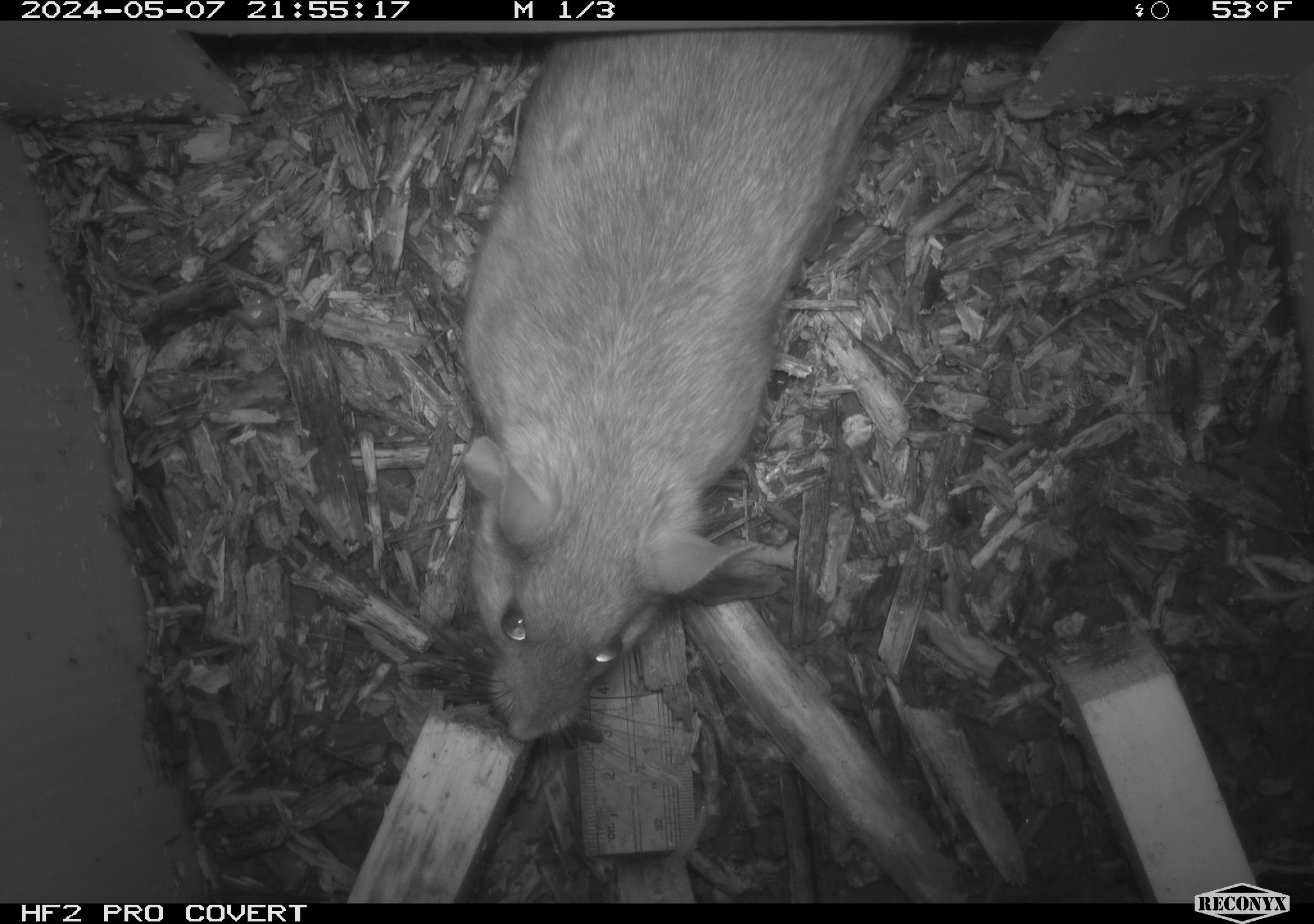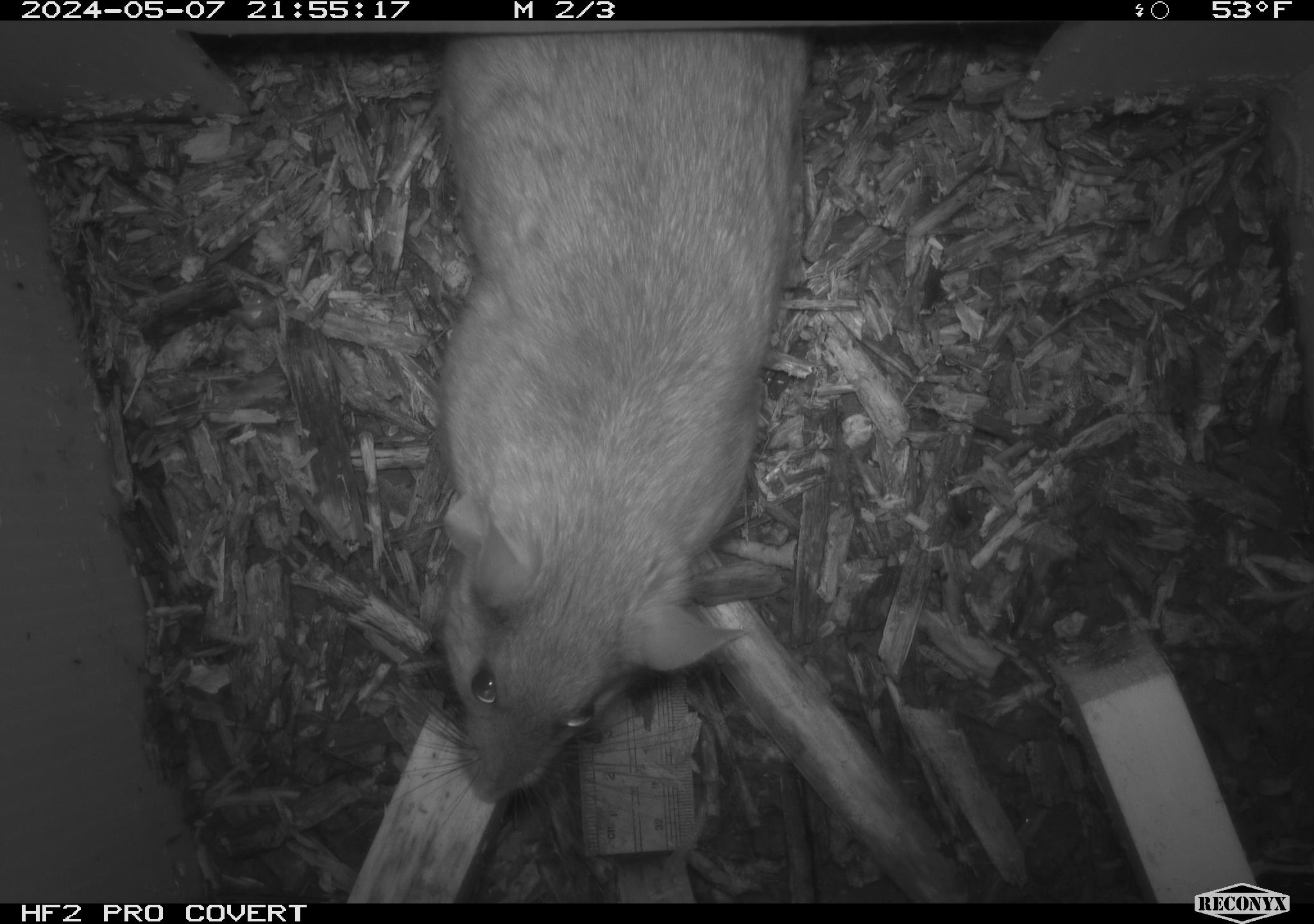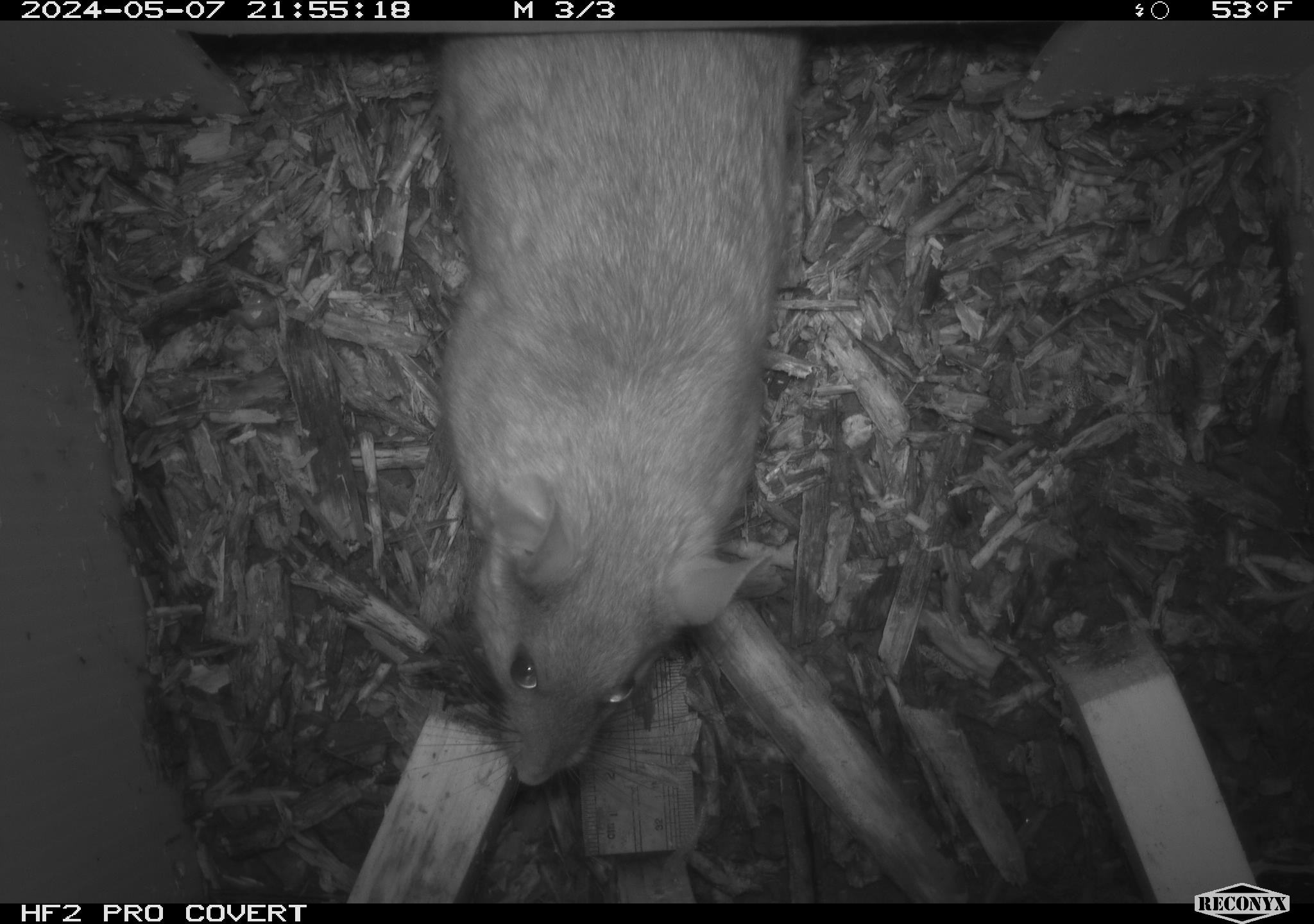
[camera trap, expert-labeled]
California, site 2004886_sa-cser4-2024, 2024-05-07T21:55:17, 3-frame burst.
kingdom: Animalia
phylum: Chordata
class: Mammalia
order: Rodentia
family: Muridae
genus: Rattus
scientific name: Rattus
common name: rat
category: rattus species